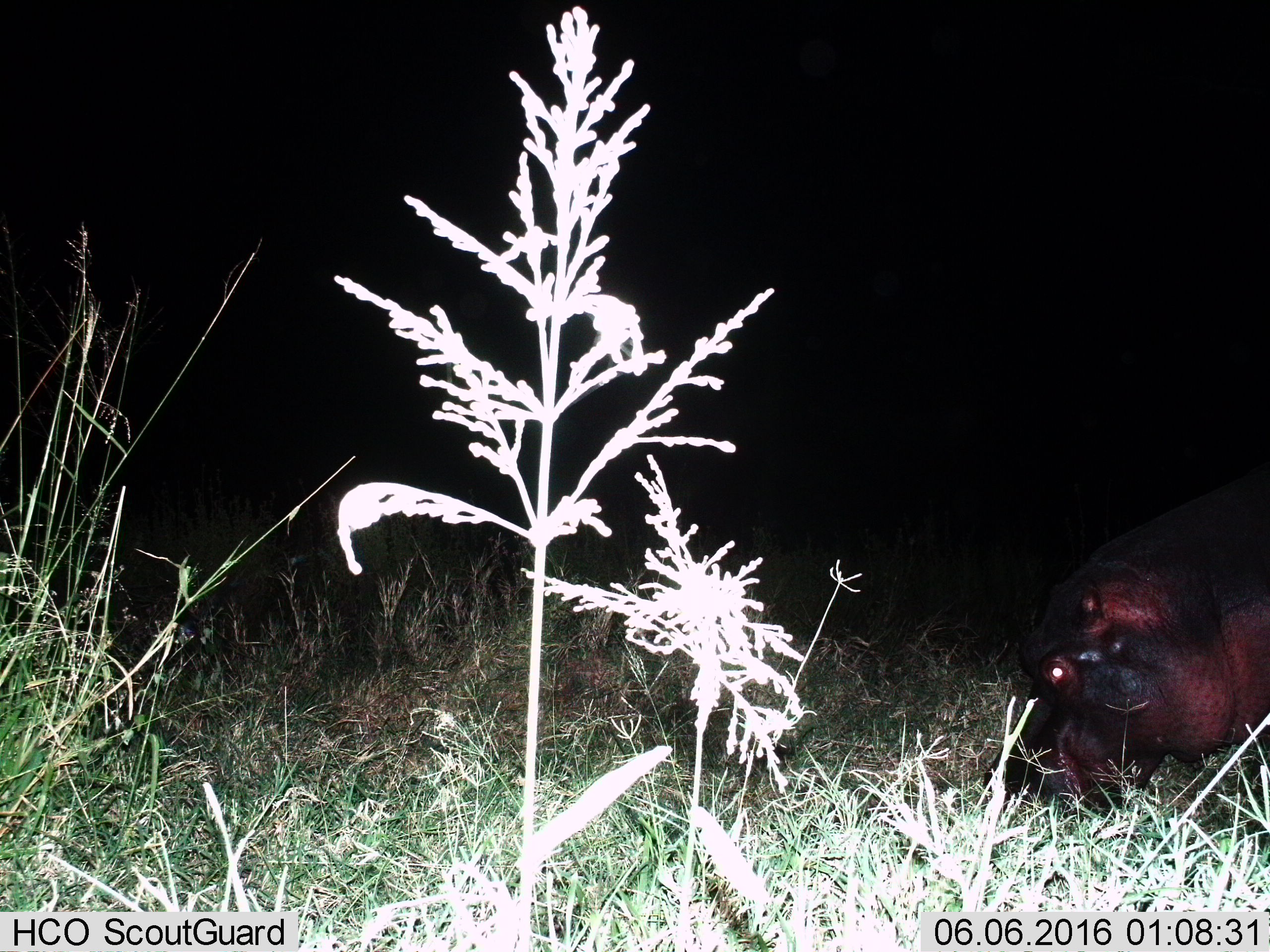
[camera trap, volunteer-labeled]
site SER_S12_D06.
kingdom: Animalia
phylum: Chordata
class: Mammalia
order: Artiodactyla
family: Hippopotamidae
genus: Hippopotamus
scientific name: Hippopotamus amphibius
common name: hippopotamus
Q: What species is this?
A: Hippopotamus (Hippopotamus amphibius).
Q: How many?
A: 1.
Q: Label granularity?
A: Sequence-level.